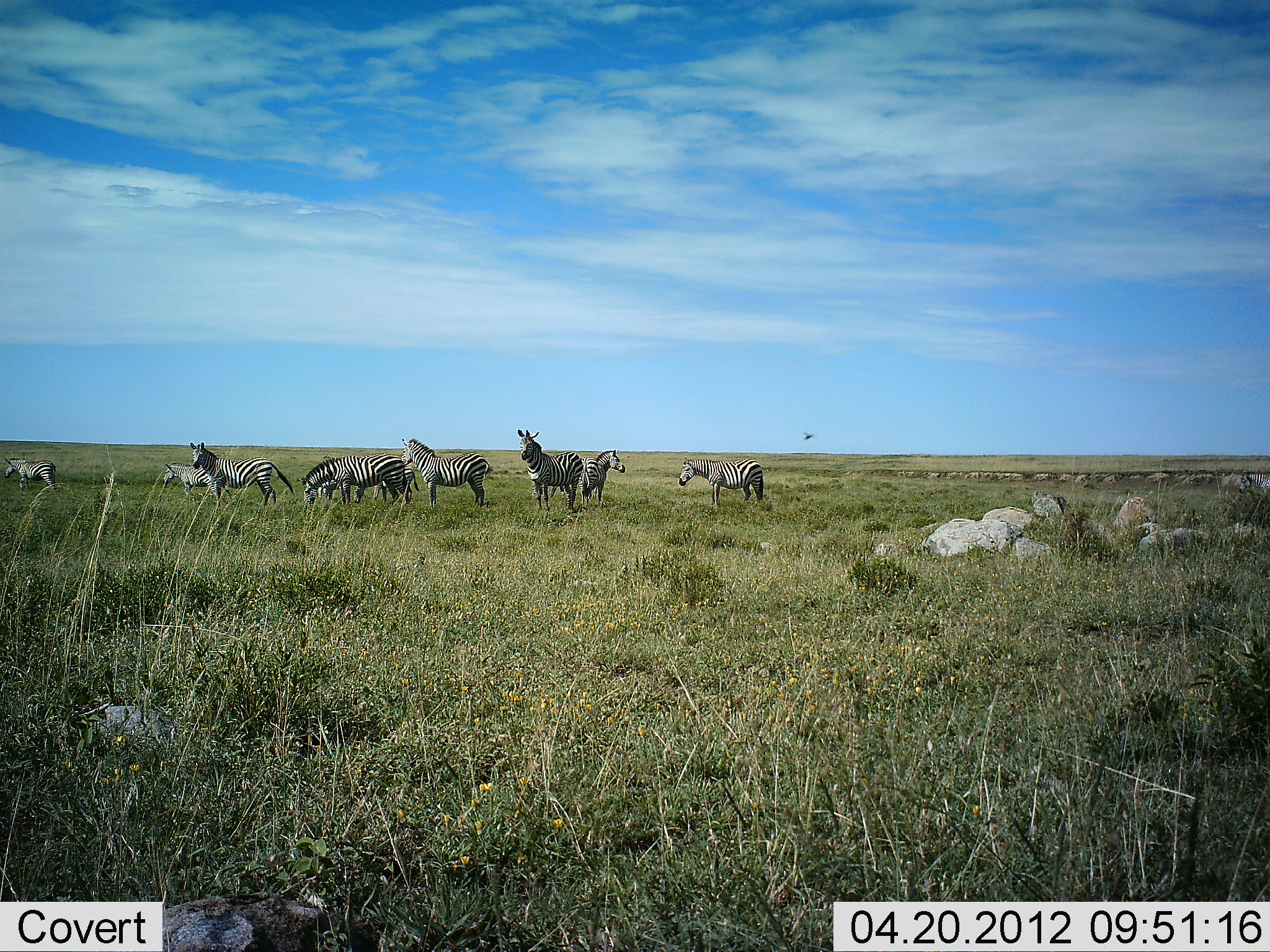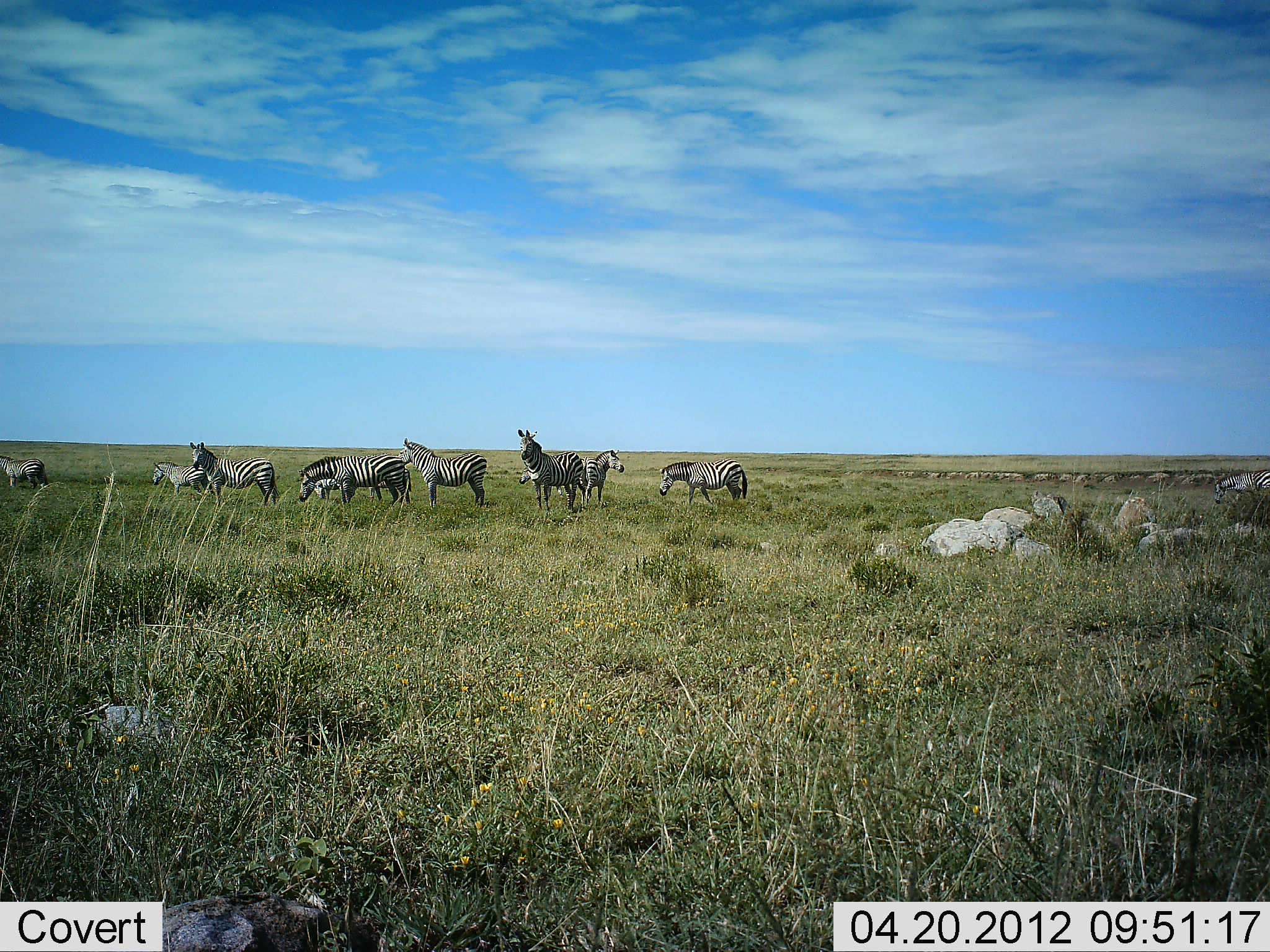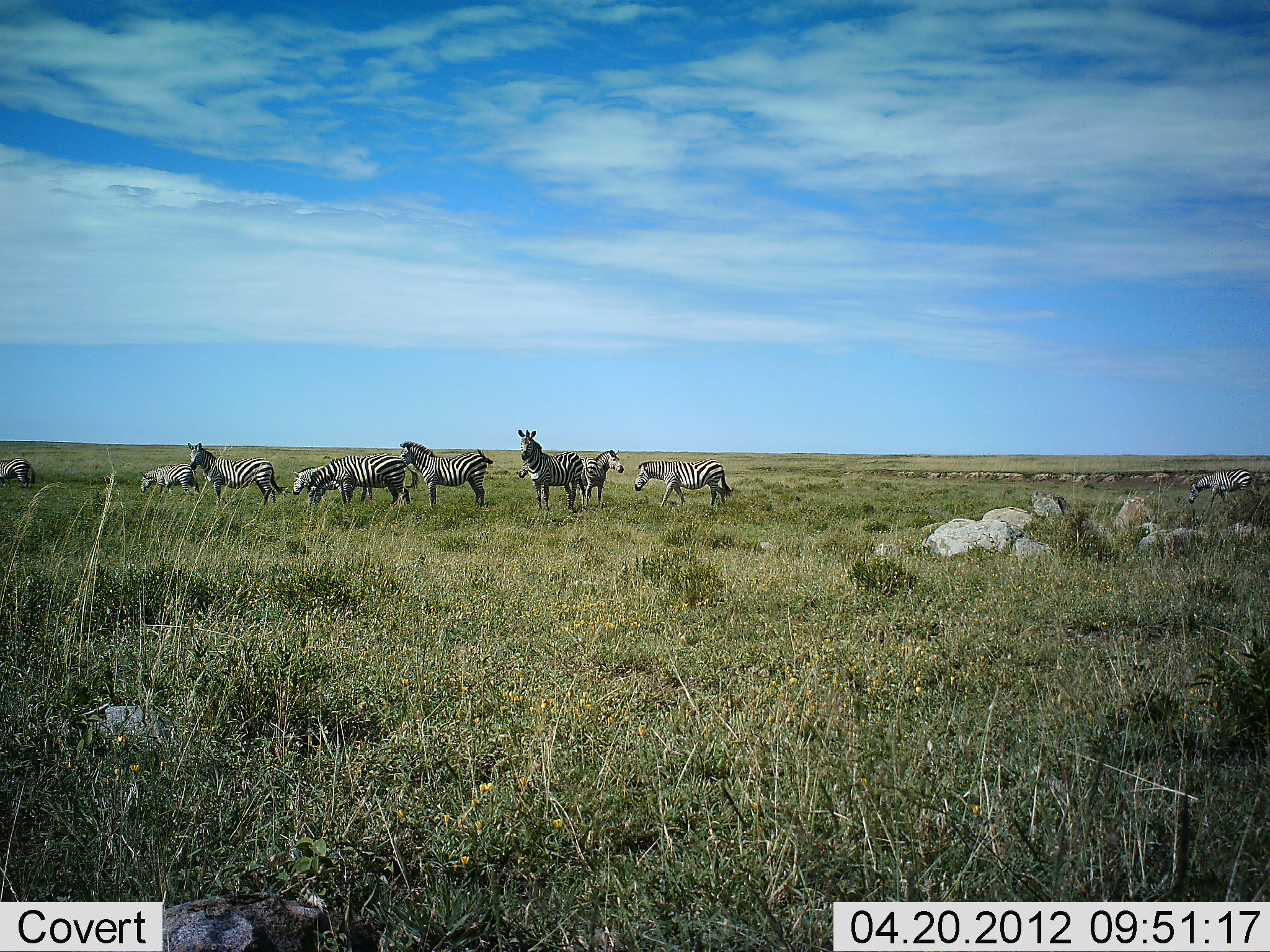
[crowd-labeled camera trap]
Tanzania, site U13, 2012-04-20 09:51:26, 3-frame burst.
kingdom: Animalia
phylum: Chordata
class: Mammalia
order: Perissodactyla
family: Equidae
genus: Equus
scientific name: Equus quagga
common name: plains zebra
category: zebra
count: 10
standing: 75%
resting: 0%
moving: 81%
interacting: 12%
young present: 0%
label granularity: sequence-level